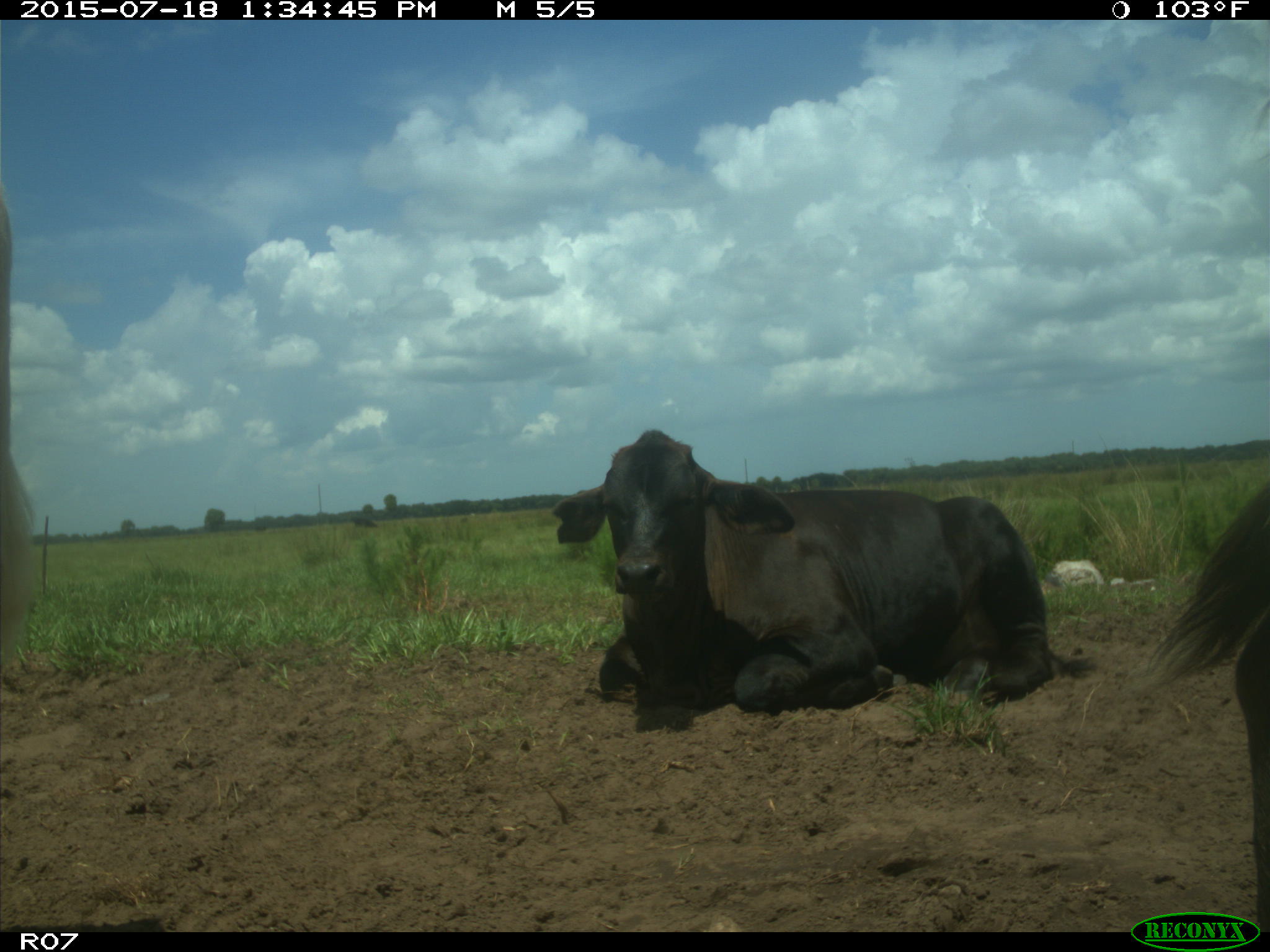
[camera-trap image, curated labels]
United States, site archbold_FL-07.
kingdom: Animalia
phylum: Chordata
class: Mammalia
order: Artiodactyla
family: Bovidae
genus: Bos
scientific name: Bos taurus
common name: domestic cow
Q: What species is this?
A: Bos taurus (domestic cow).